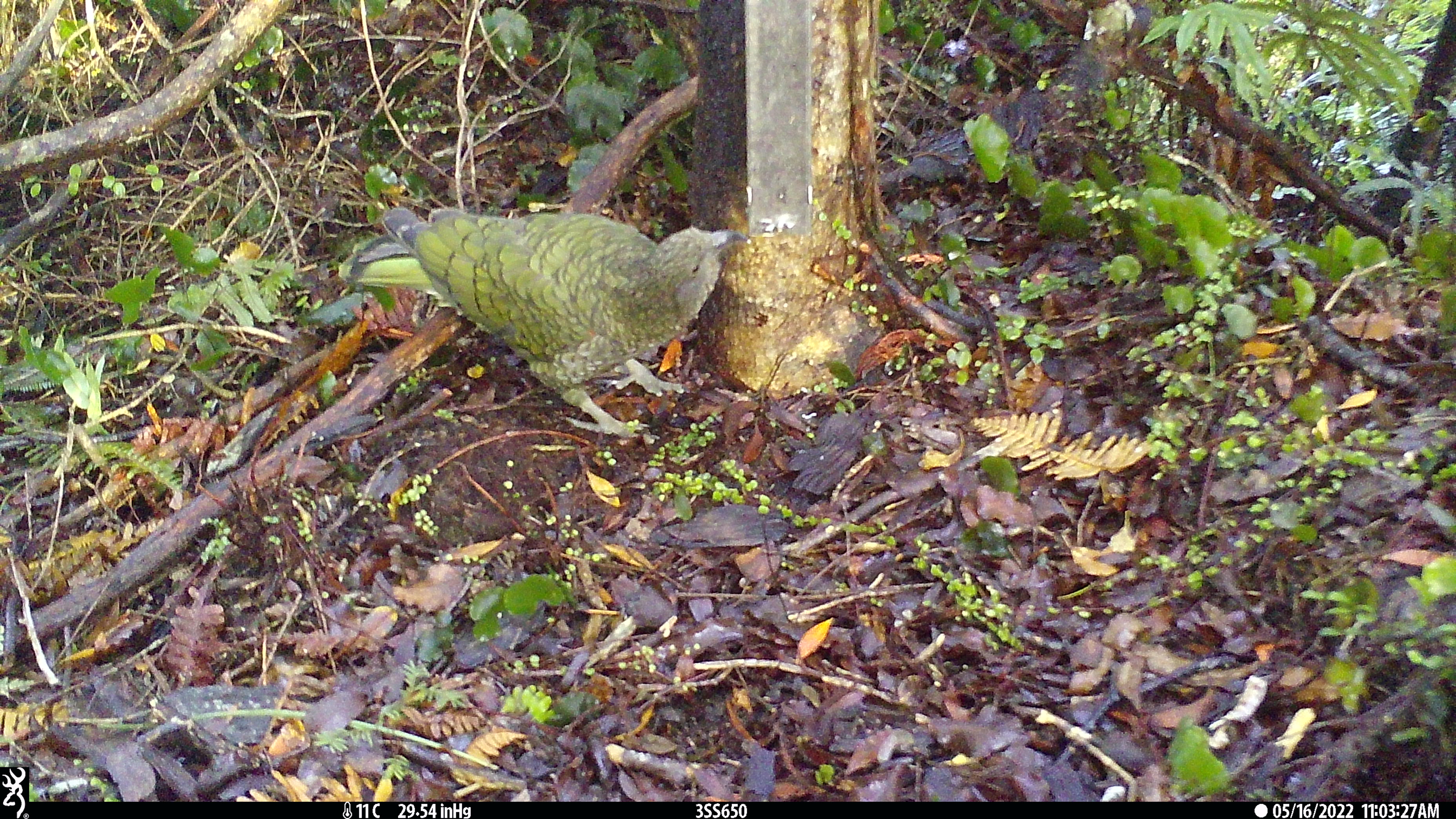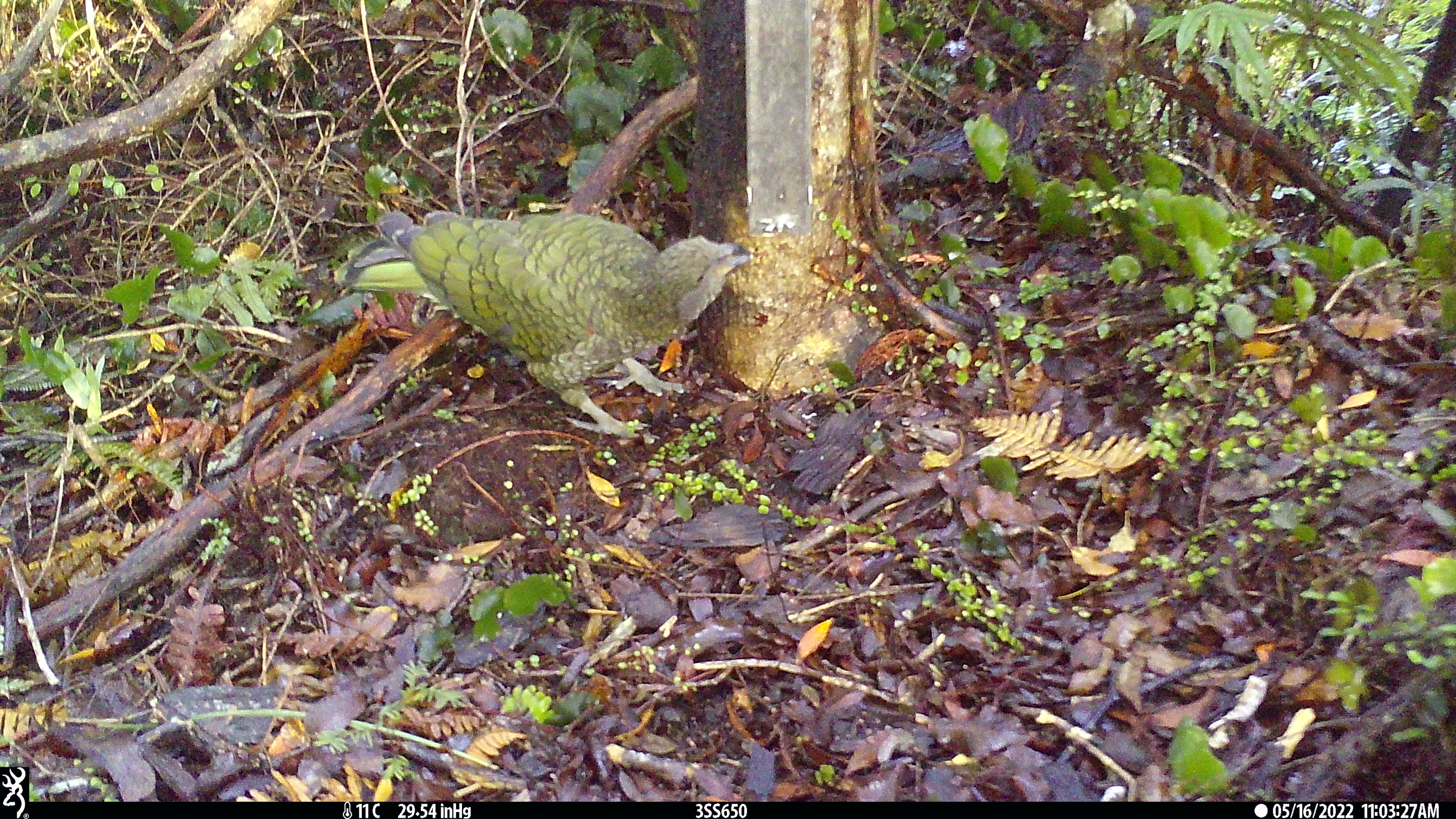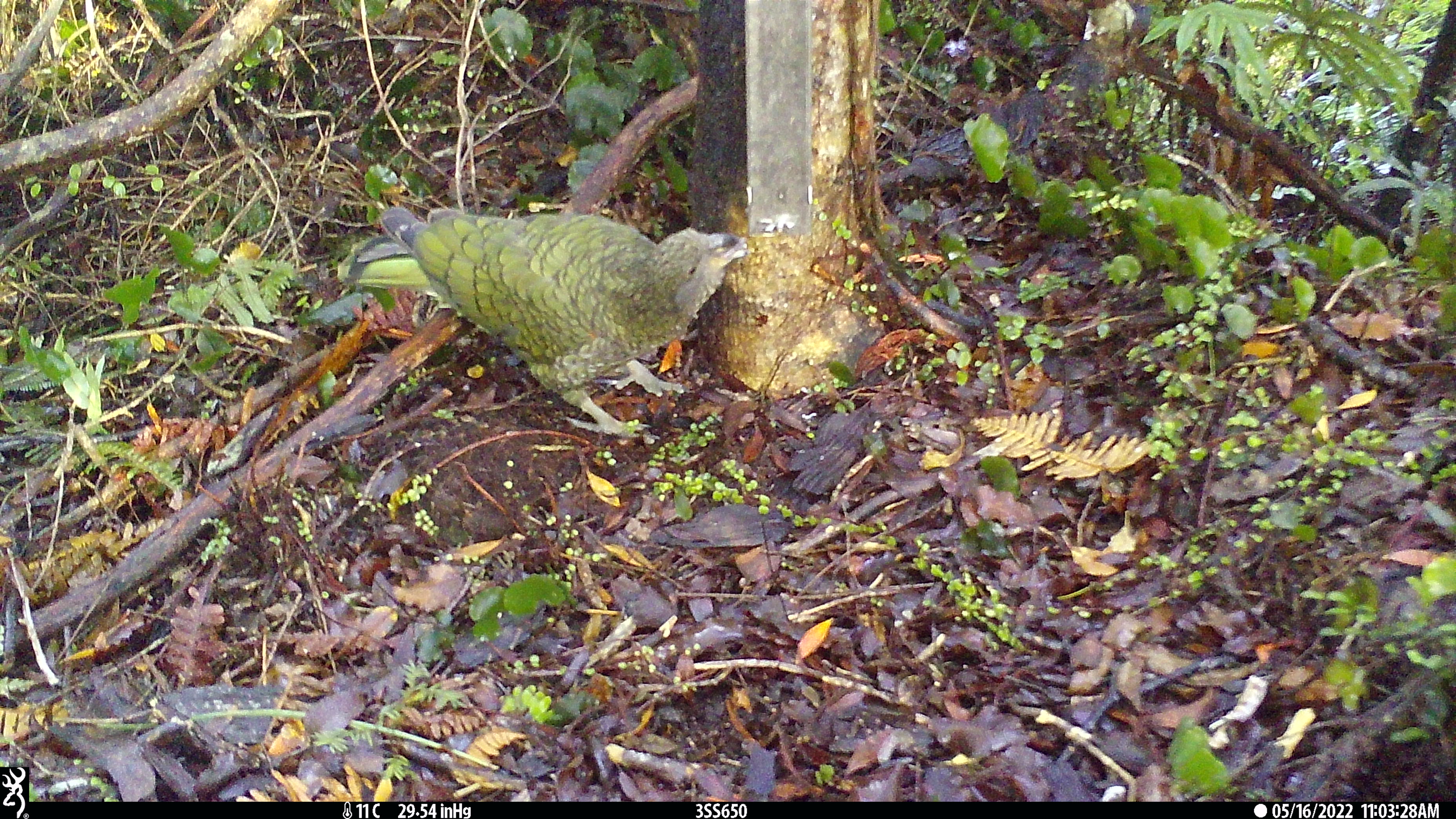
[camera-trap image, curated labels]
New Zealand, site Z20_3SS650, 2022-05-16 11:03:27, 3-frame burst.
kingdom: Animalia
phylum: Chordata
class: Aves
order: Psittaciformes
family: Strigopidae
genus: Nestor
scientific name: Nestor notabilis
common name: kea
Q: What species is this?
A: Kea (Nestor notabilis).